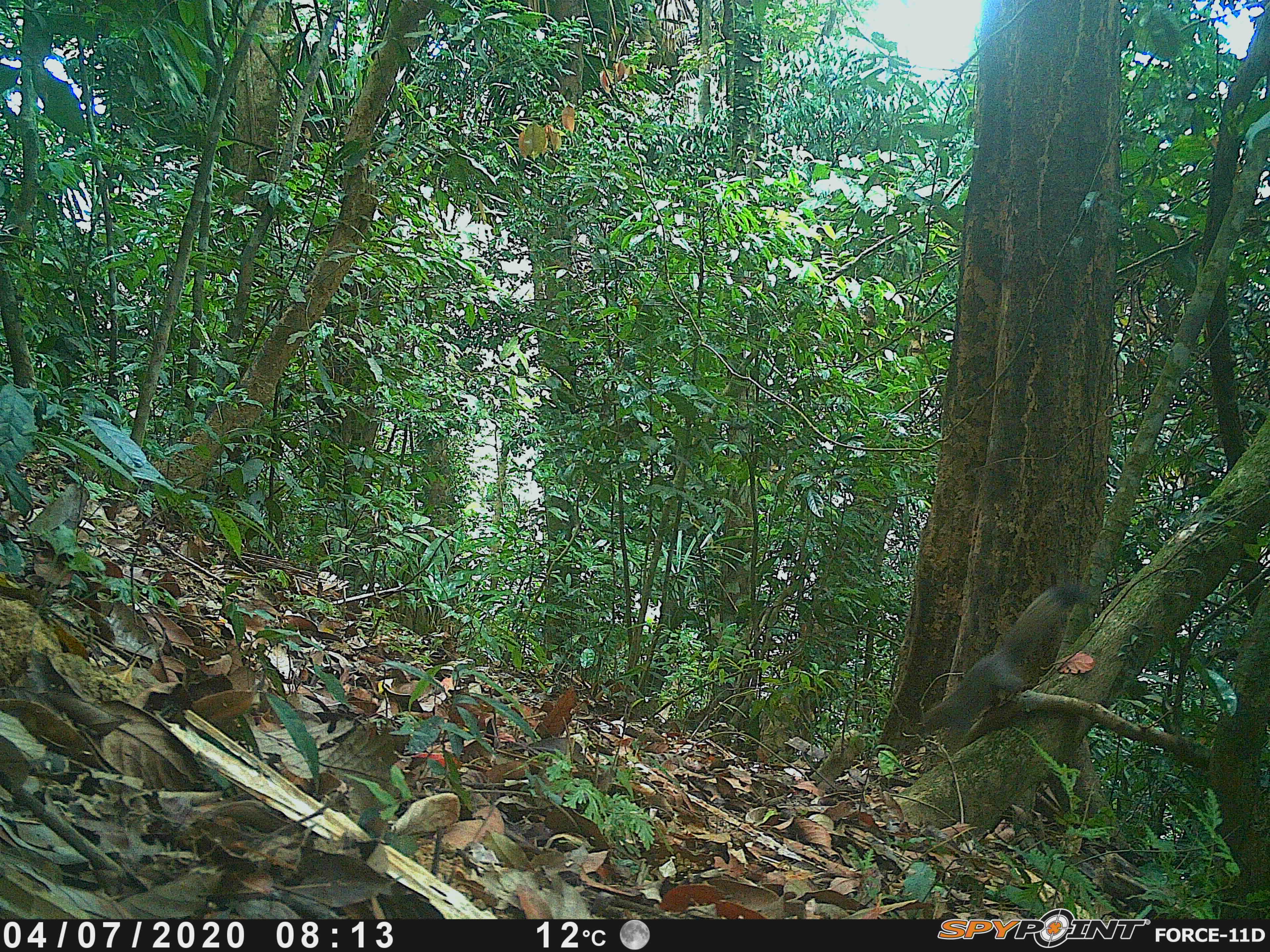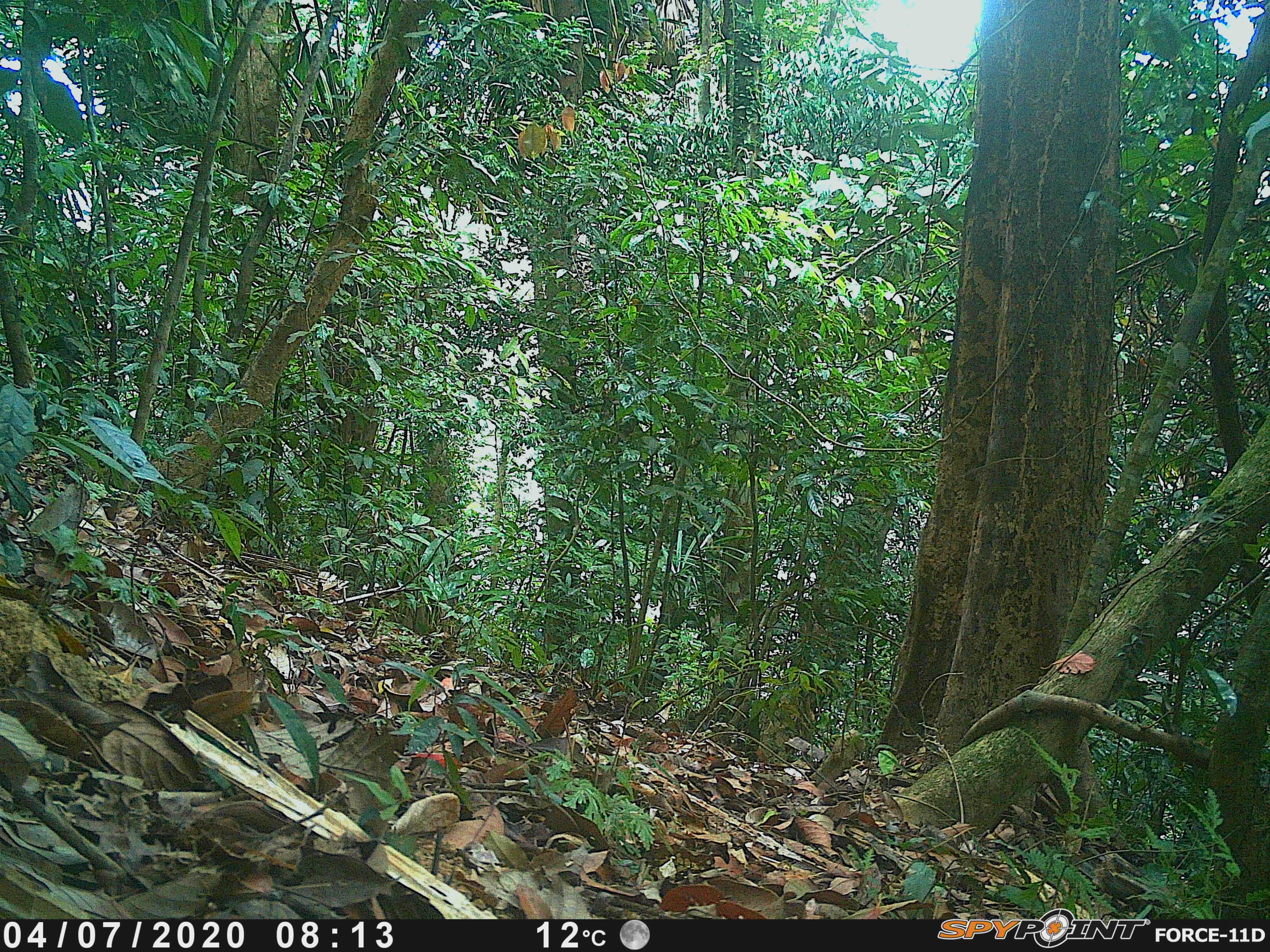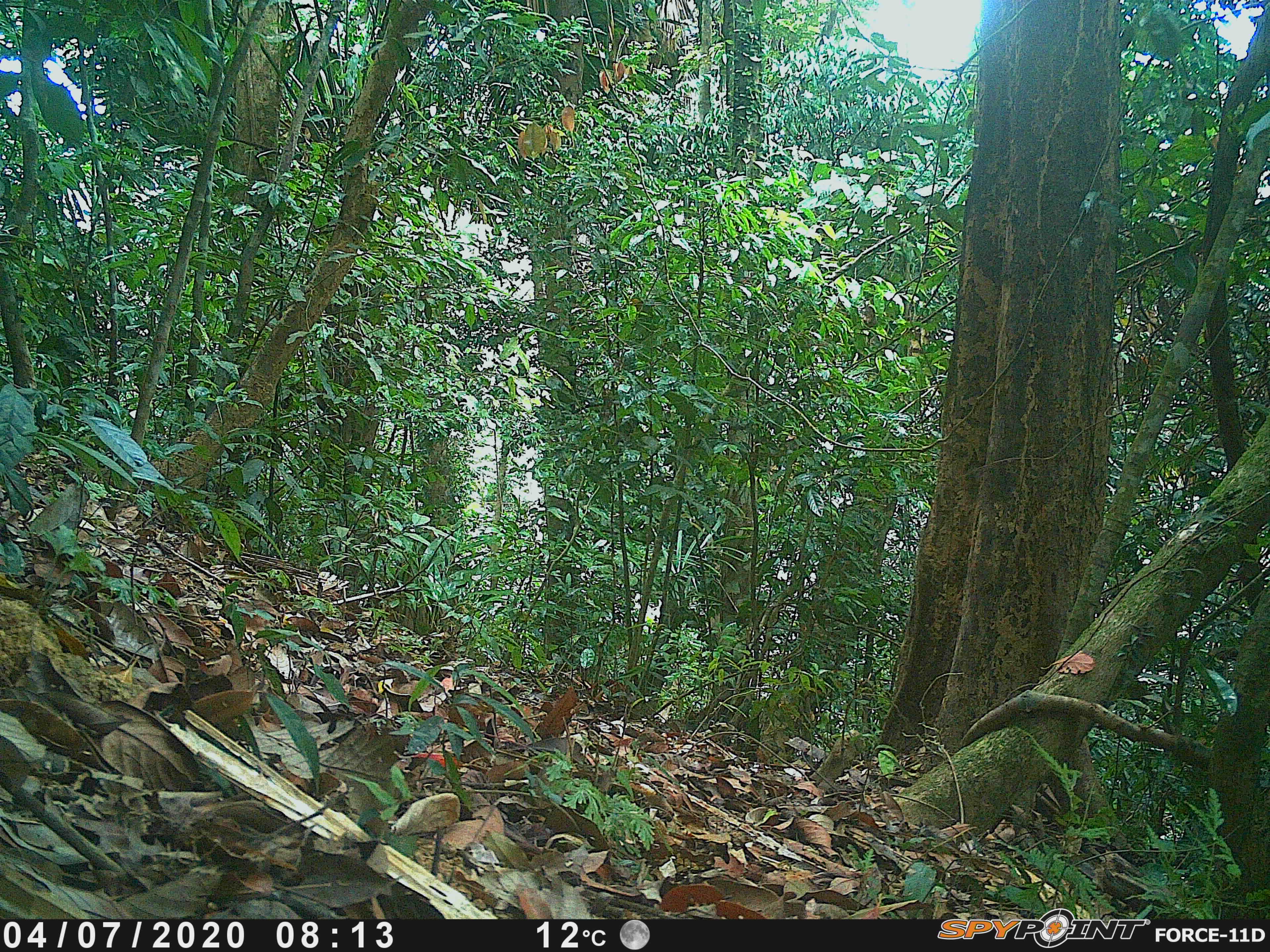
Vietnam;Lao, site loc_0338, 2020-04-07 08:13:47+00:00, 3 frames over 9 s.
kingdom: Animalia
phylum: Chordata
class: Mammalia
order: Rodentia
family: Sciuridae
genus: Callosciurus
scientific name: Callosciurus erythraeus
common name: pallas's squirrel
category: pallass squirrel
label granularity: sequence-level